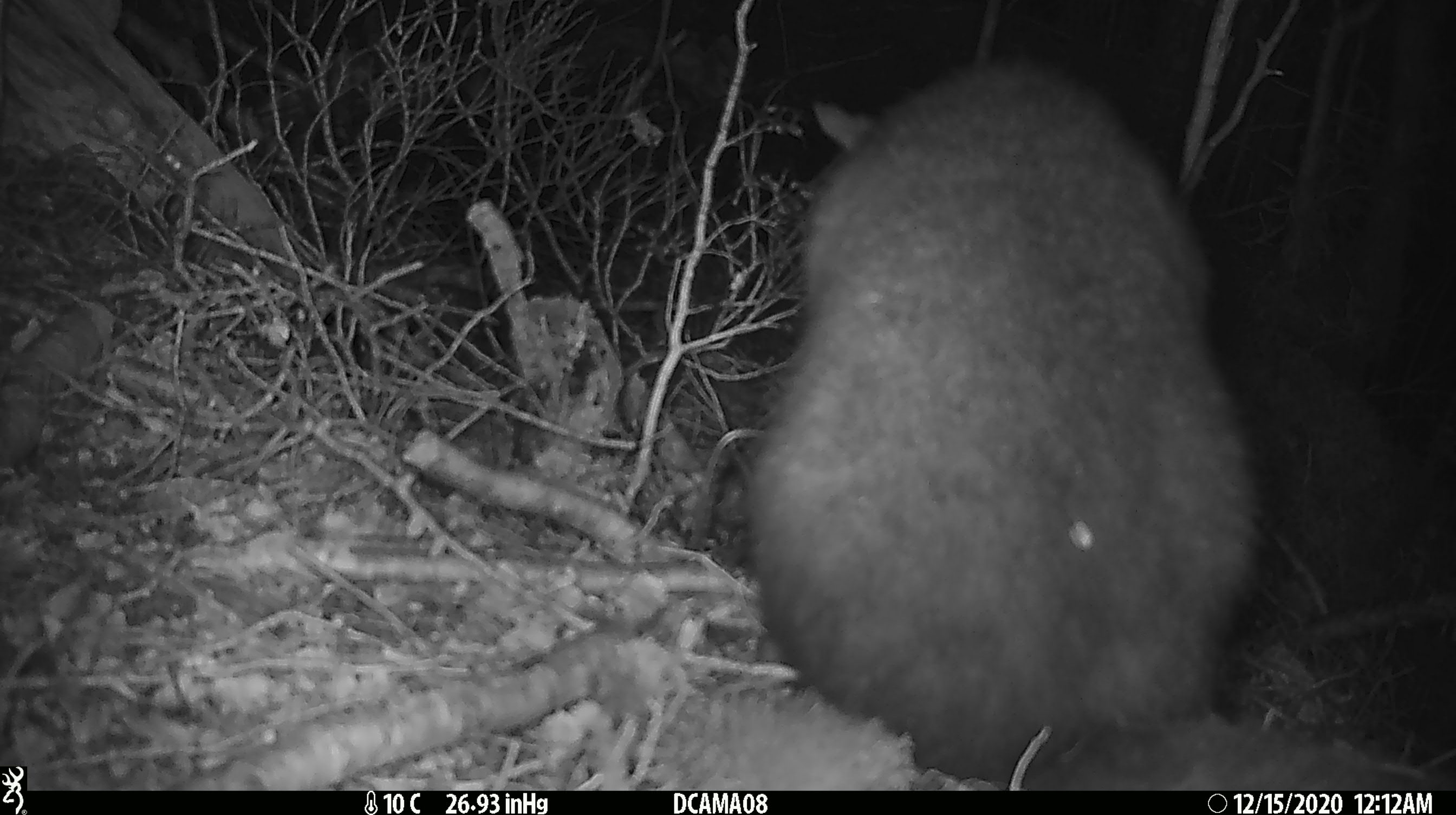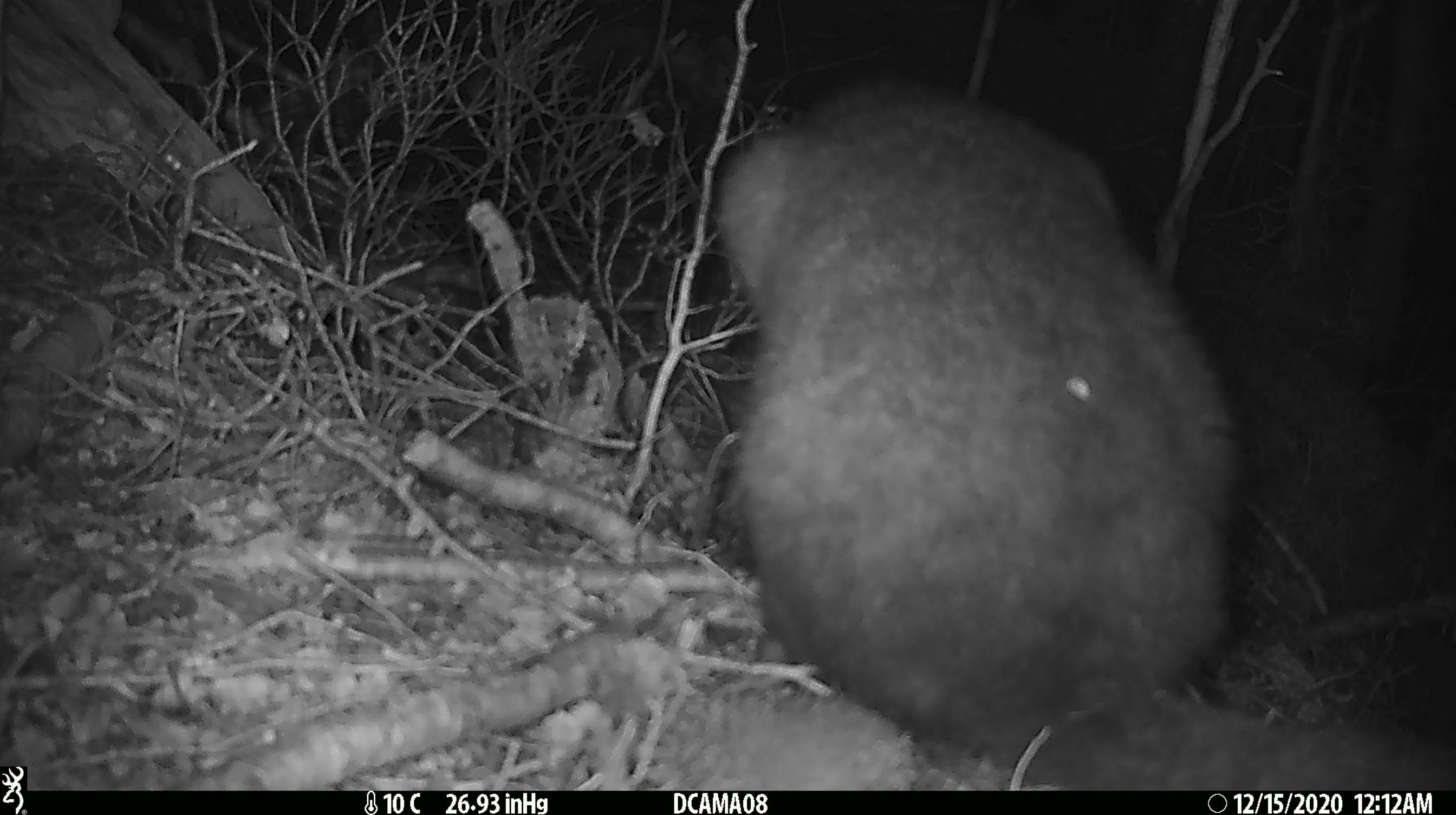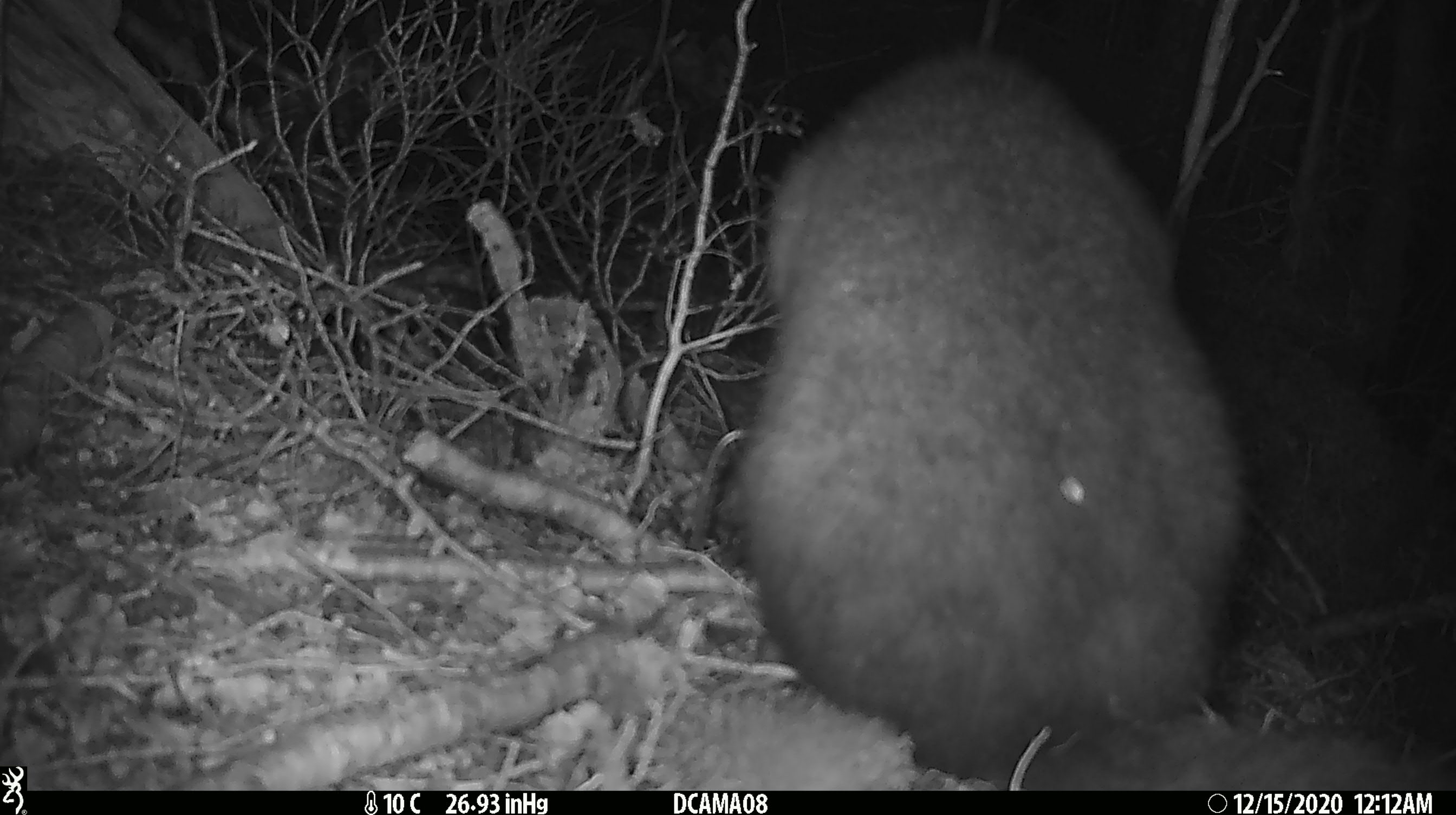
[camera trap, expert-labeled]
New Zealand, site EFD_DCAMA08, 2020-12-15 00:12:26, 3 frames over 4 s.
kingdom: Animalia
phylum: Chordata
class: Mammalia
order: Diprotodontia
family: Phalangeridae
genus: Trichosurus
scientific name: Trichosurus vulpecula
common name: common brushtail possum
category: possum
Possum (common brushtail possum) (Trichosurus vulpecula).